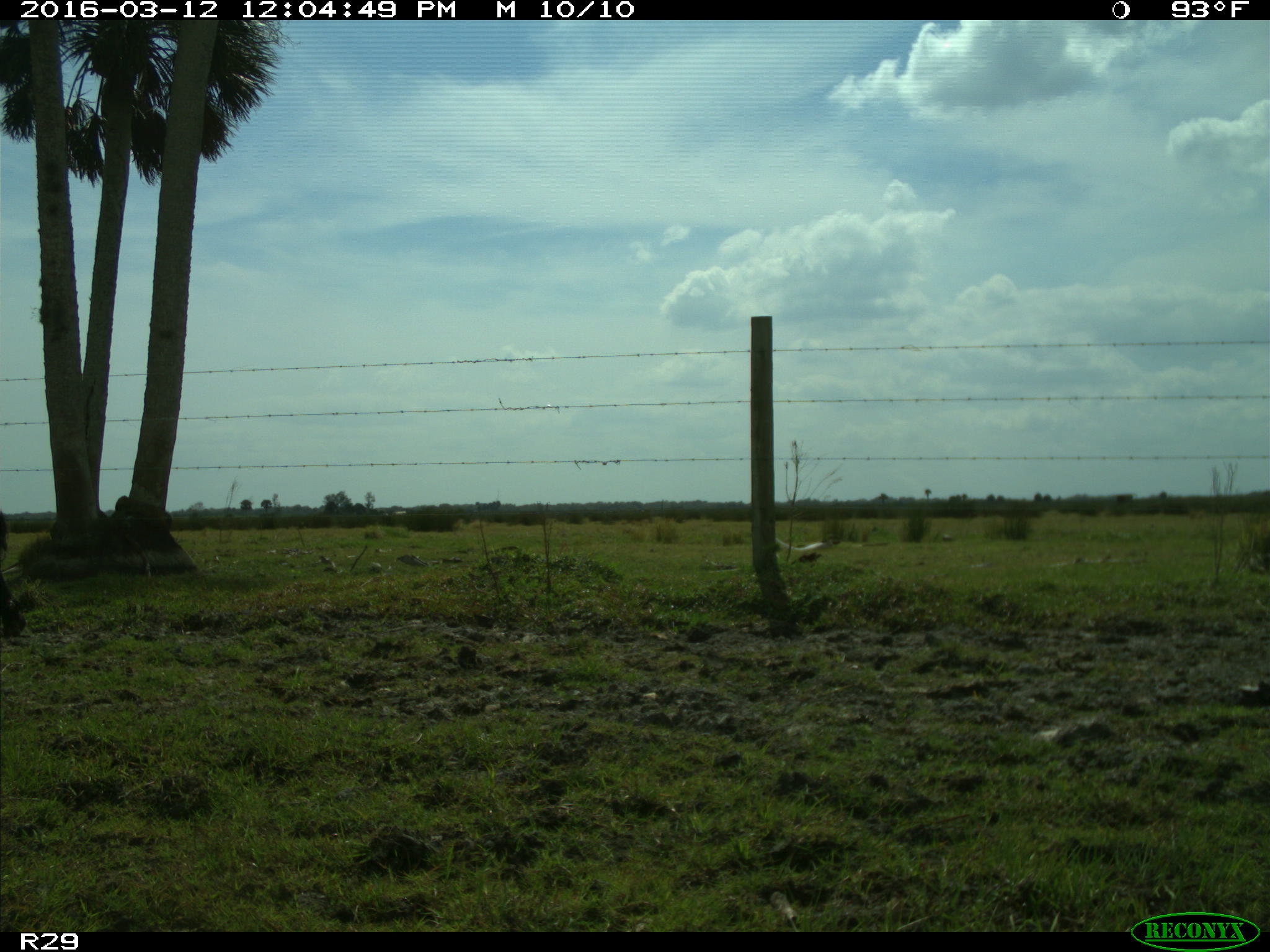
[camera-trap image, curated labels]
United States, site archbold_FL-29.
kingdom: Animalia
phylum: Chordata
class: Mammalia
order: Artiodactyla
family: Bovidae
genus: Bos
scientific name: Bos taurus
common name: domestic cow